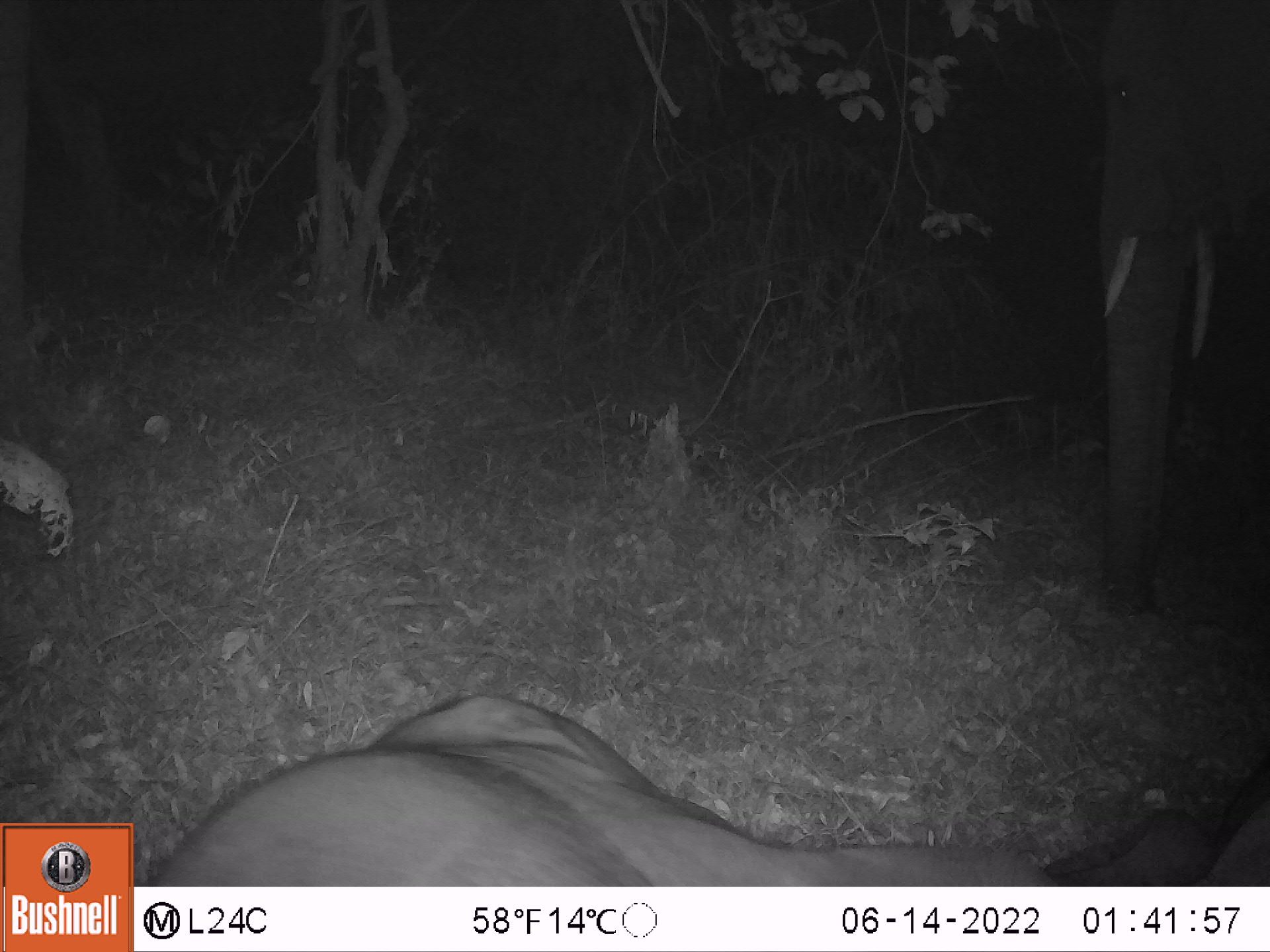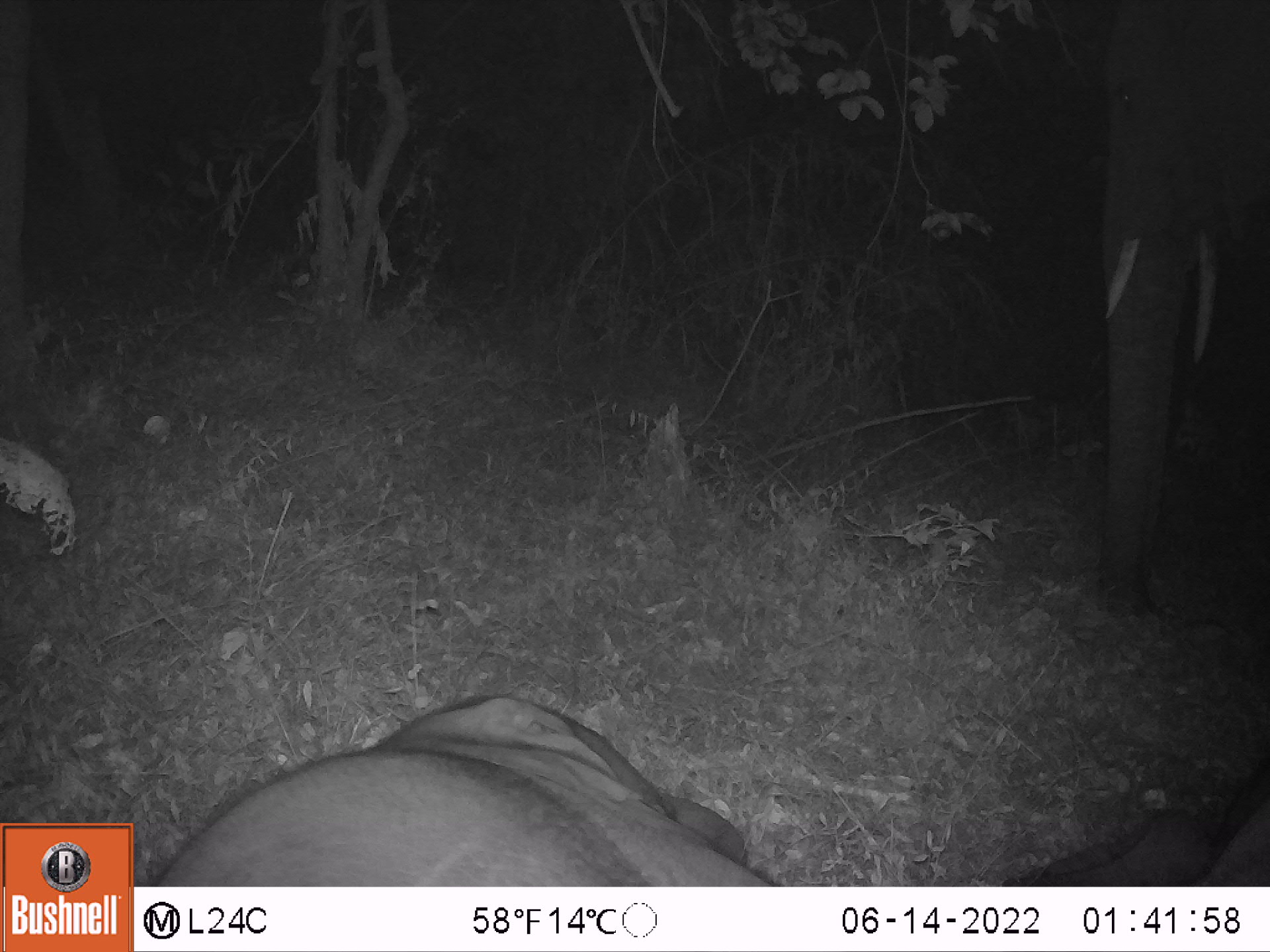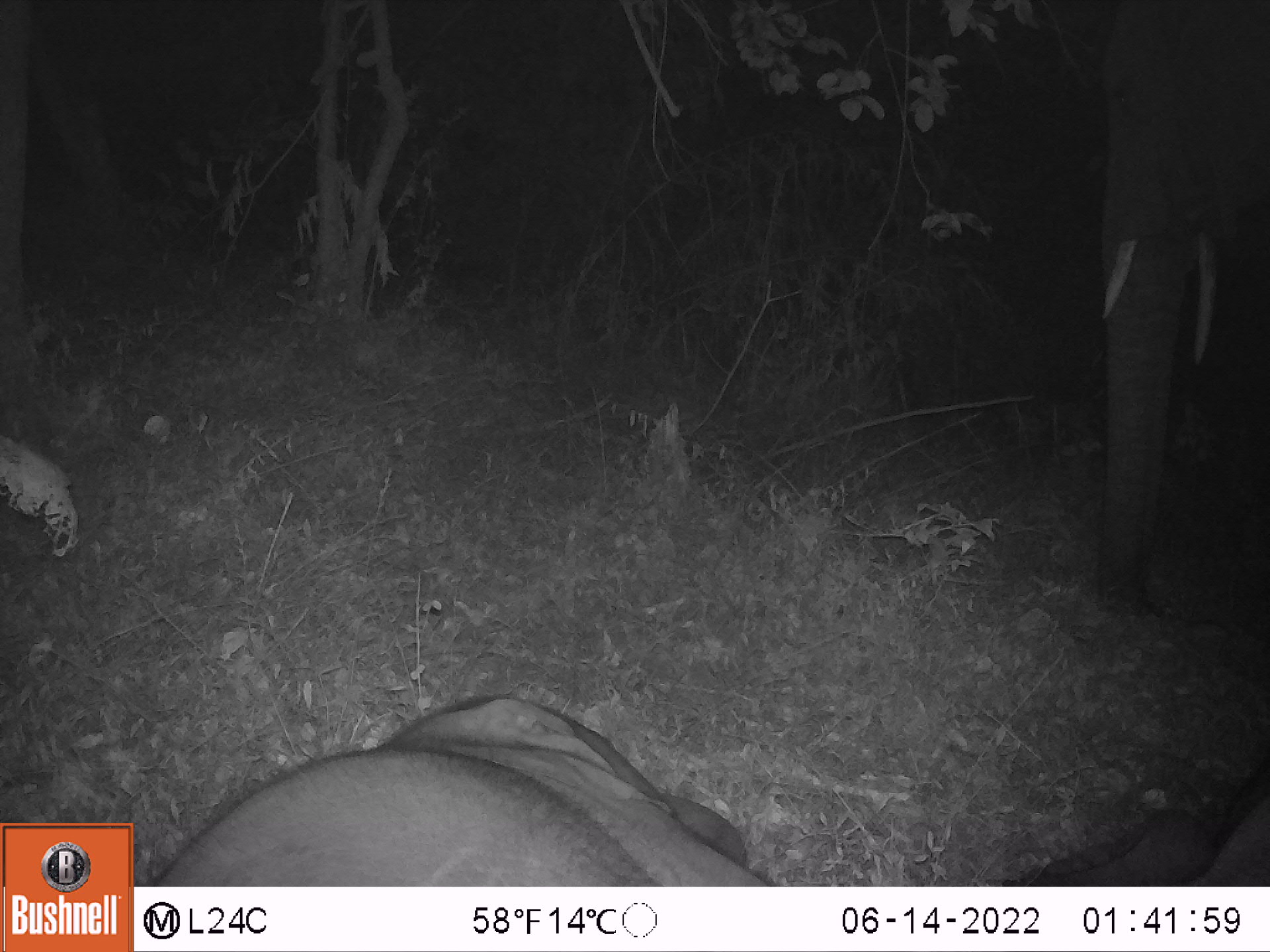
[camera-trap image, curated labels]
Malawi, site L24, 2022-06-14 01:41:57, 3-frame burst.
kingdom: Animalia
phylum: Chordata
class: Mammalia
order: Proboscidea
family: Elephantidae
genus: Loxodonta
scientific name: Loxodonta africana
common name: african savanna elephant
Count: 2.